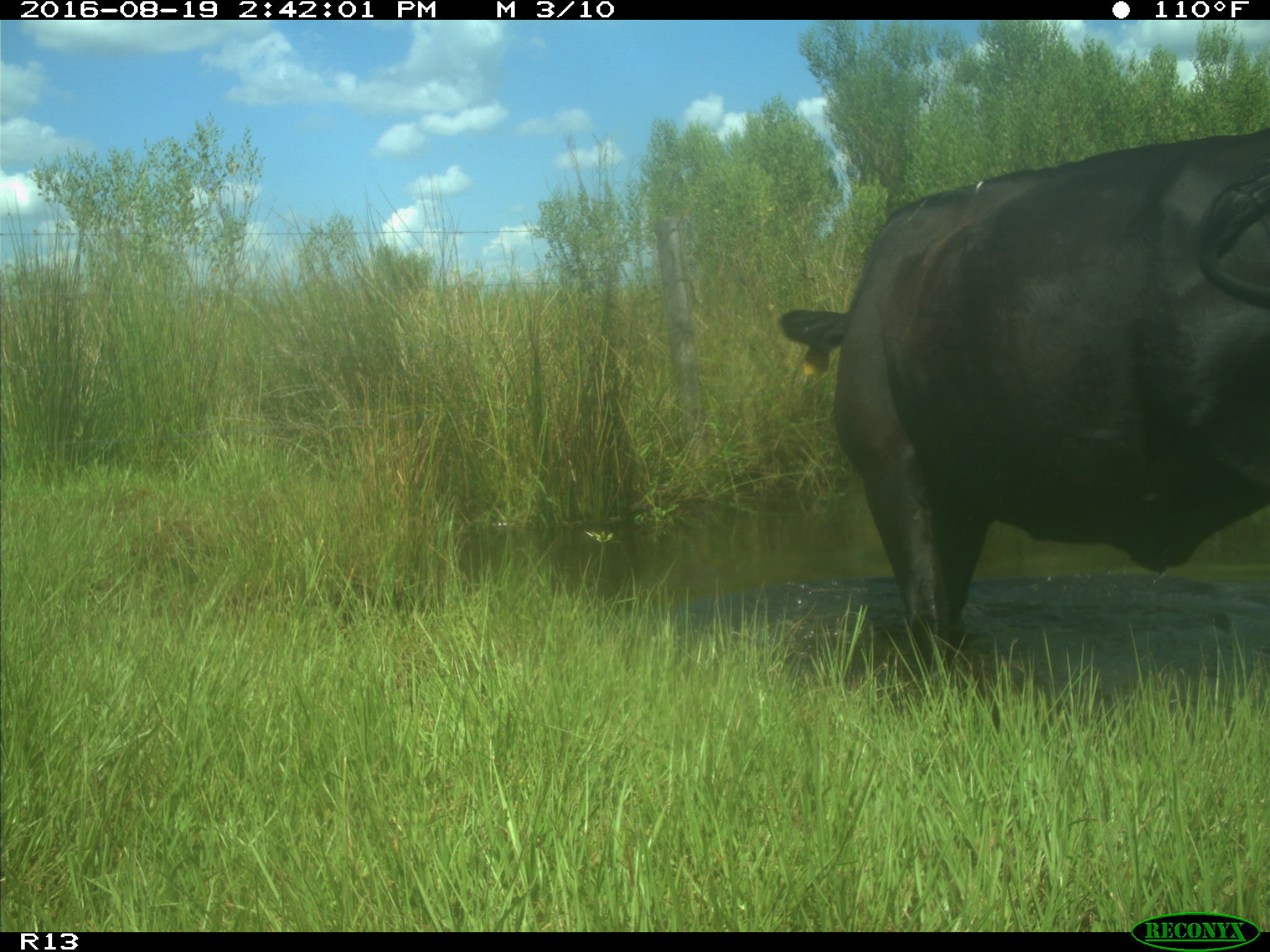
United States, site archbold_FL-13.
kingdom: Animalia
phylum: Chordata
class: Mammalia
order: Artiodactyla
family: Bovidae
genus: Bos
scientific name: Bos taurus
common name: domestic cow